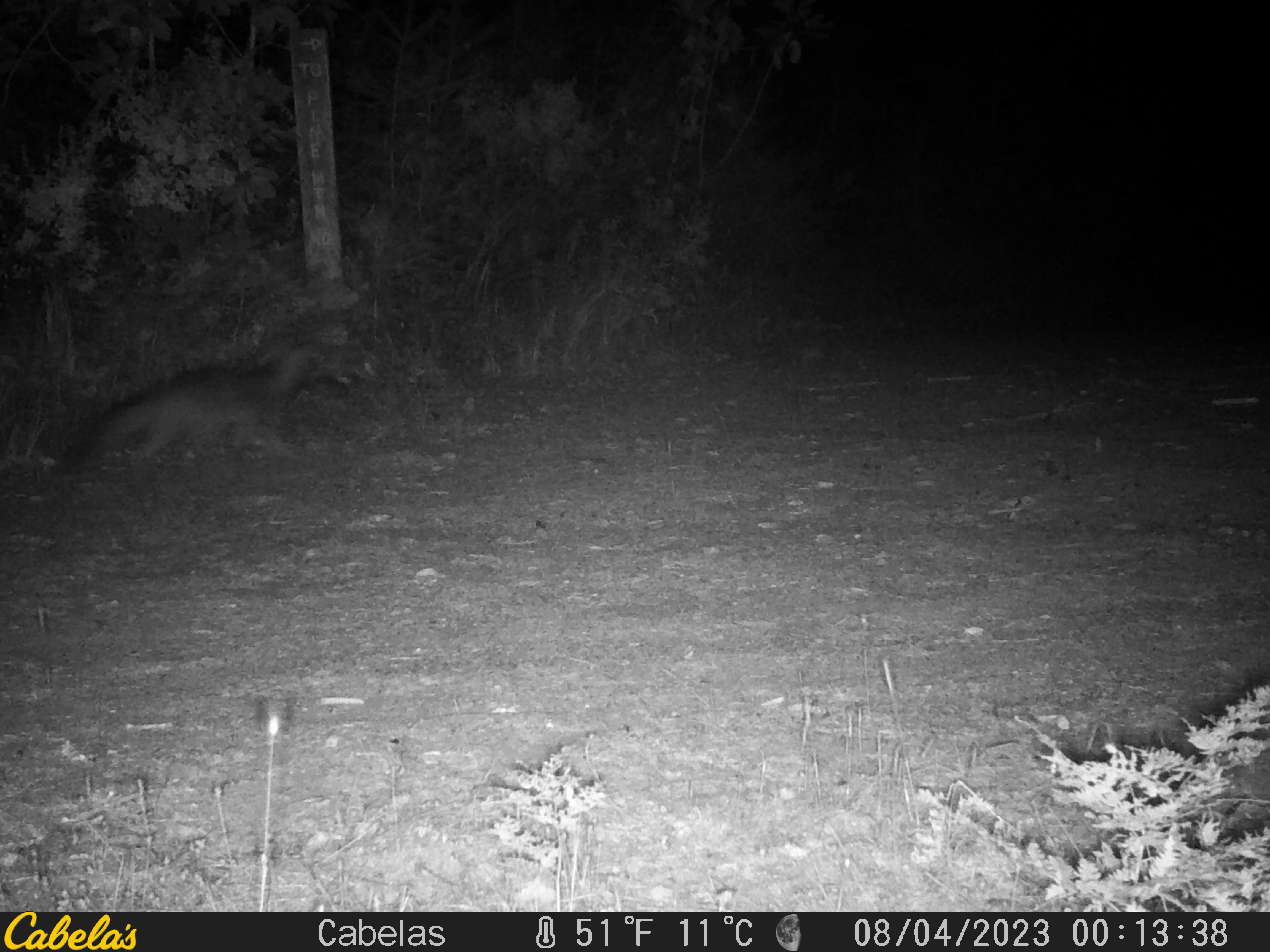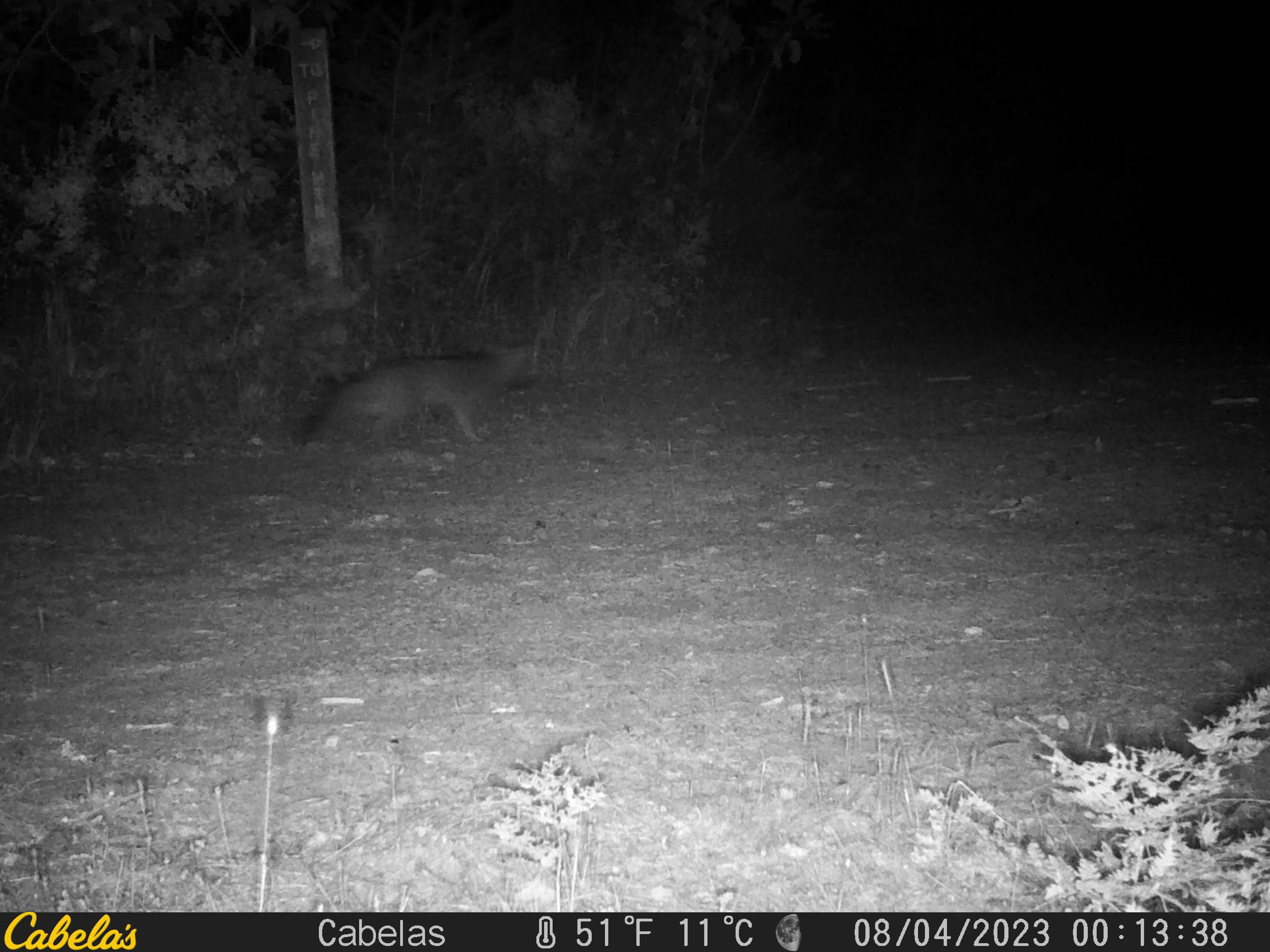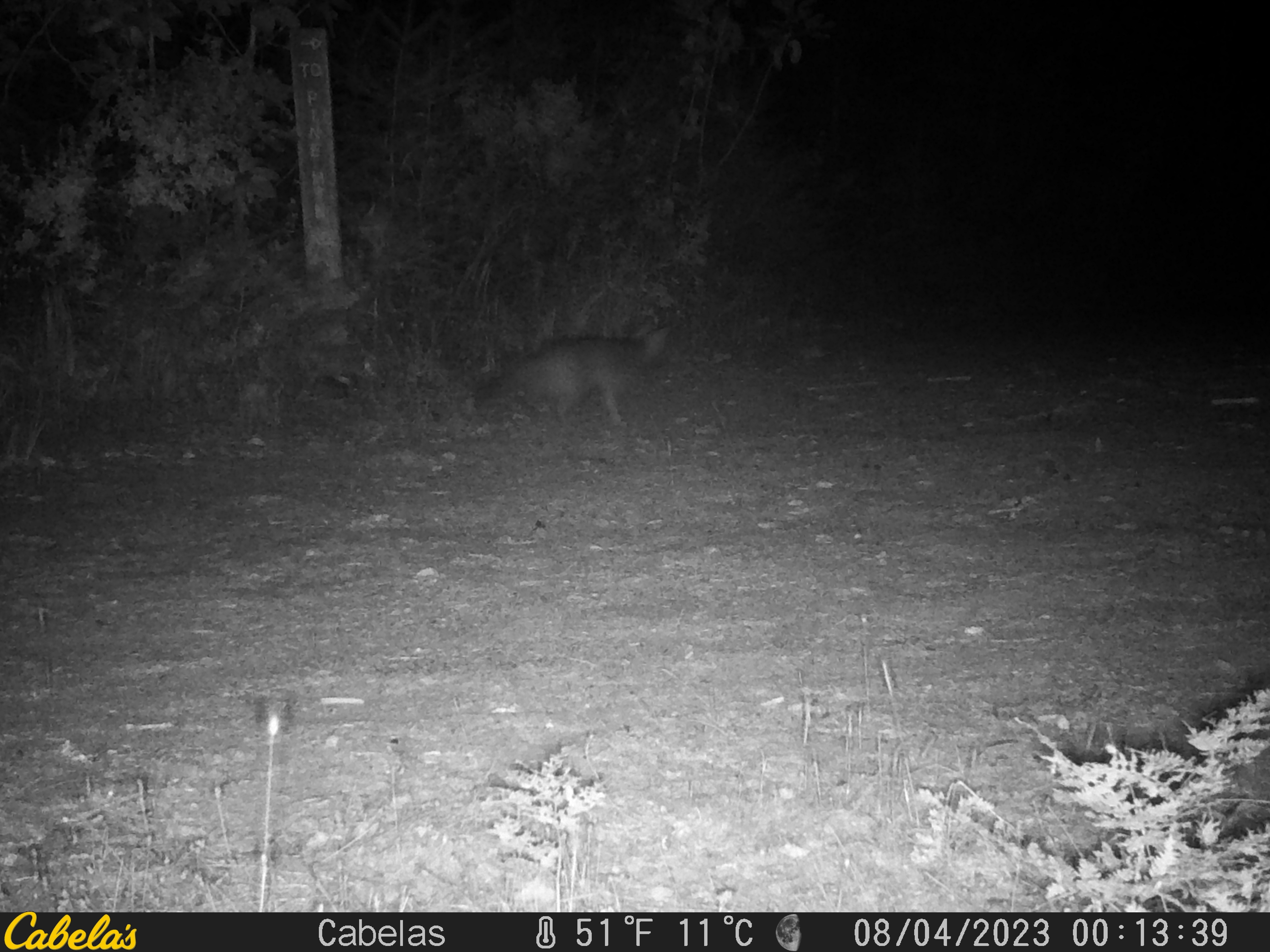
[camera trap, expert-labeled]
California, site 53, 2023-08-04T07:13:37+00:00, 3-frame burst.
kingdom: Animalia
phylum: Chordata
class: Mammalia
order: Carnivora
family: Canidae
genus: Urocyon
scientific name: Urocyon cinereoargenteus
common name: gray fox